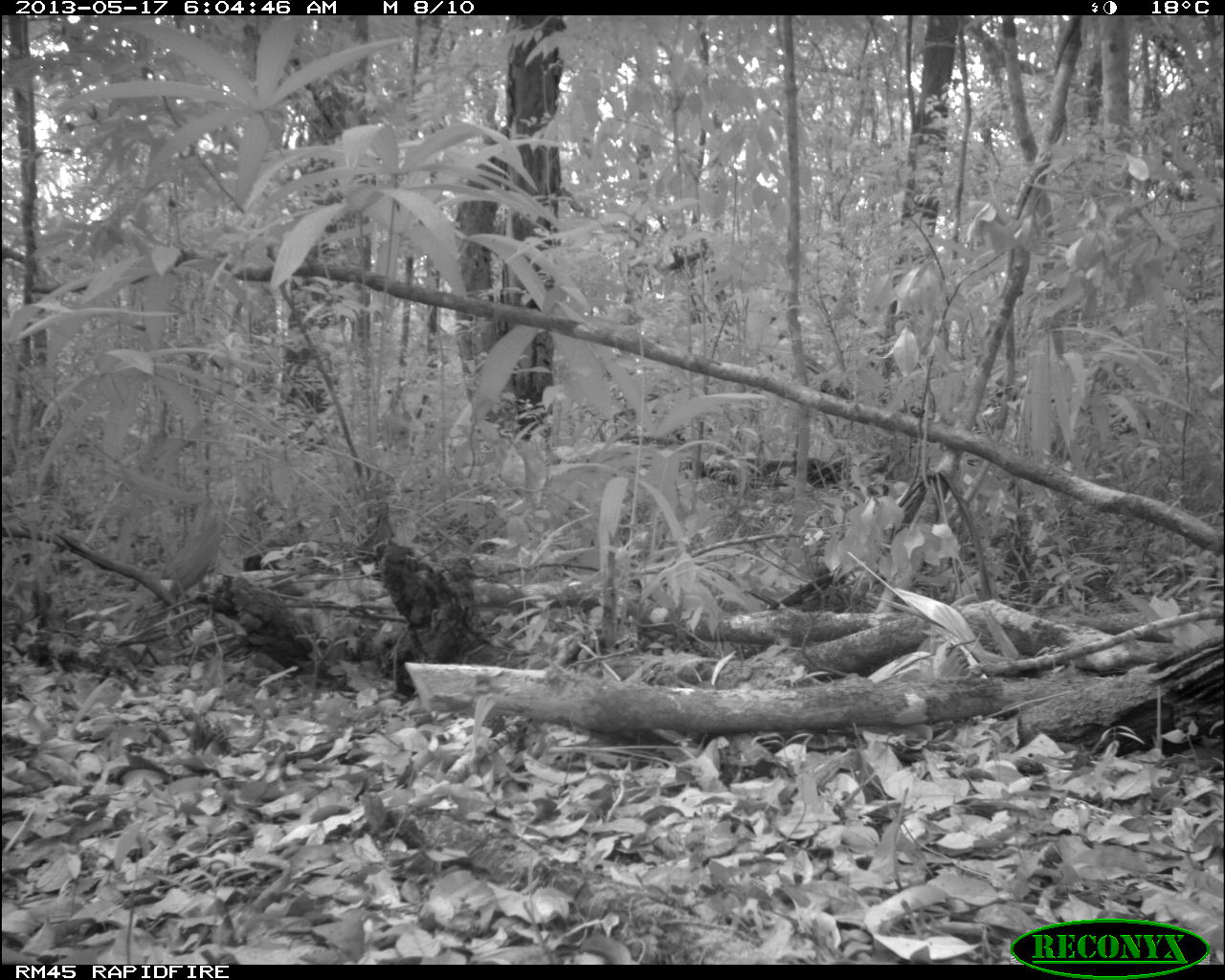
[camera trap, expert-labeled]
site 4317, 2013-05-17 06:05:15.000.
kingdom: Animalia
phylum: Chordata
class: Aves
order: Galliformes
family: Phasianidae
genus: Meleagris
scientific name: Meleagris ocellata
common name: ocellated turkey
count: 1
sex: female